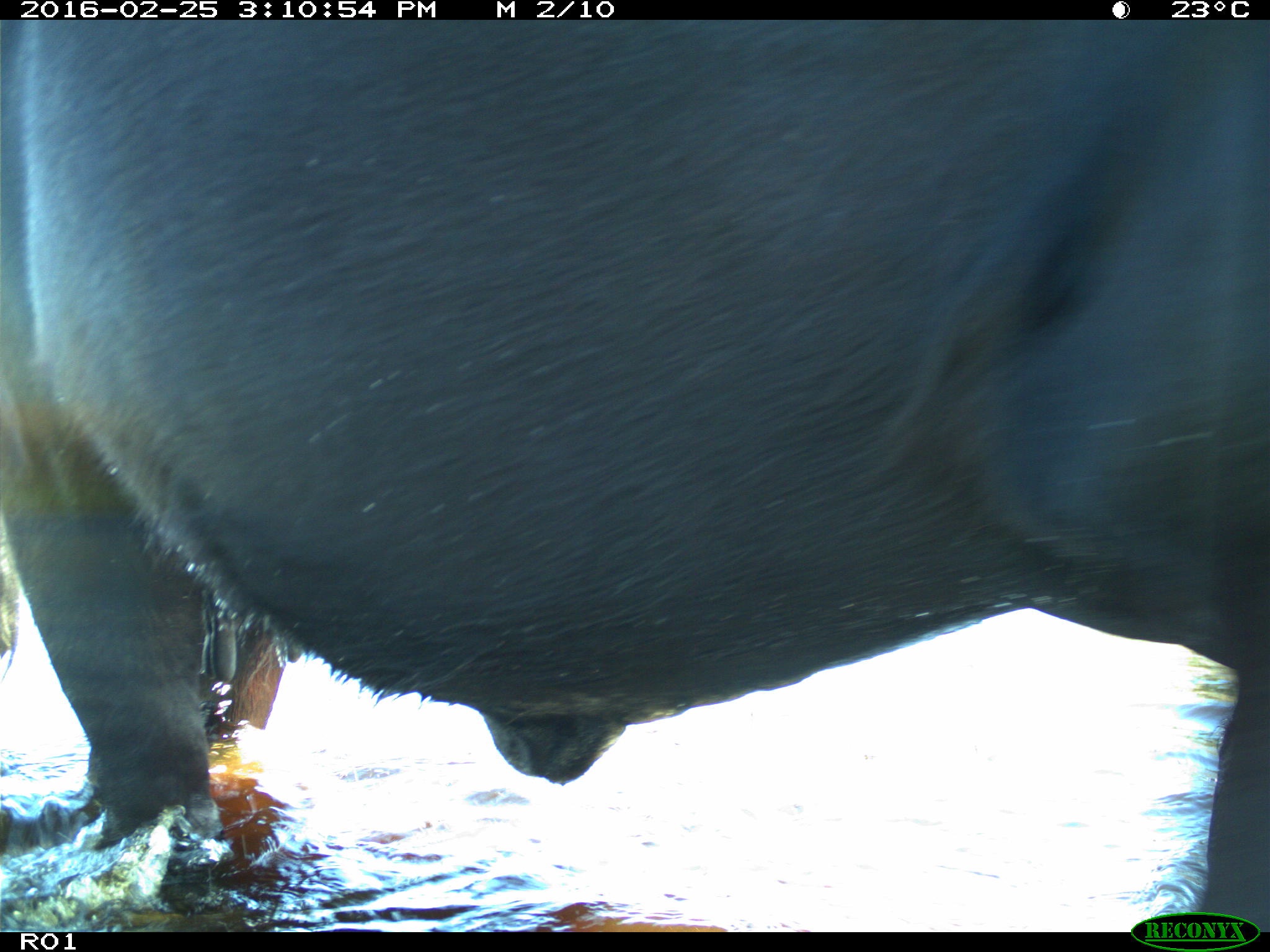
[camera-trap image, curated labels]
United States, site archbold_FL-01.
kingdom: Animalia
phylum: Chordata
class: Mammalia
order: Artiodactyla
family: Bovidae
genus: Bos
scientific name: Bos taurus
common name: domestic cow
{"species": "Bos taurus (domestic cow)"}